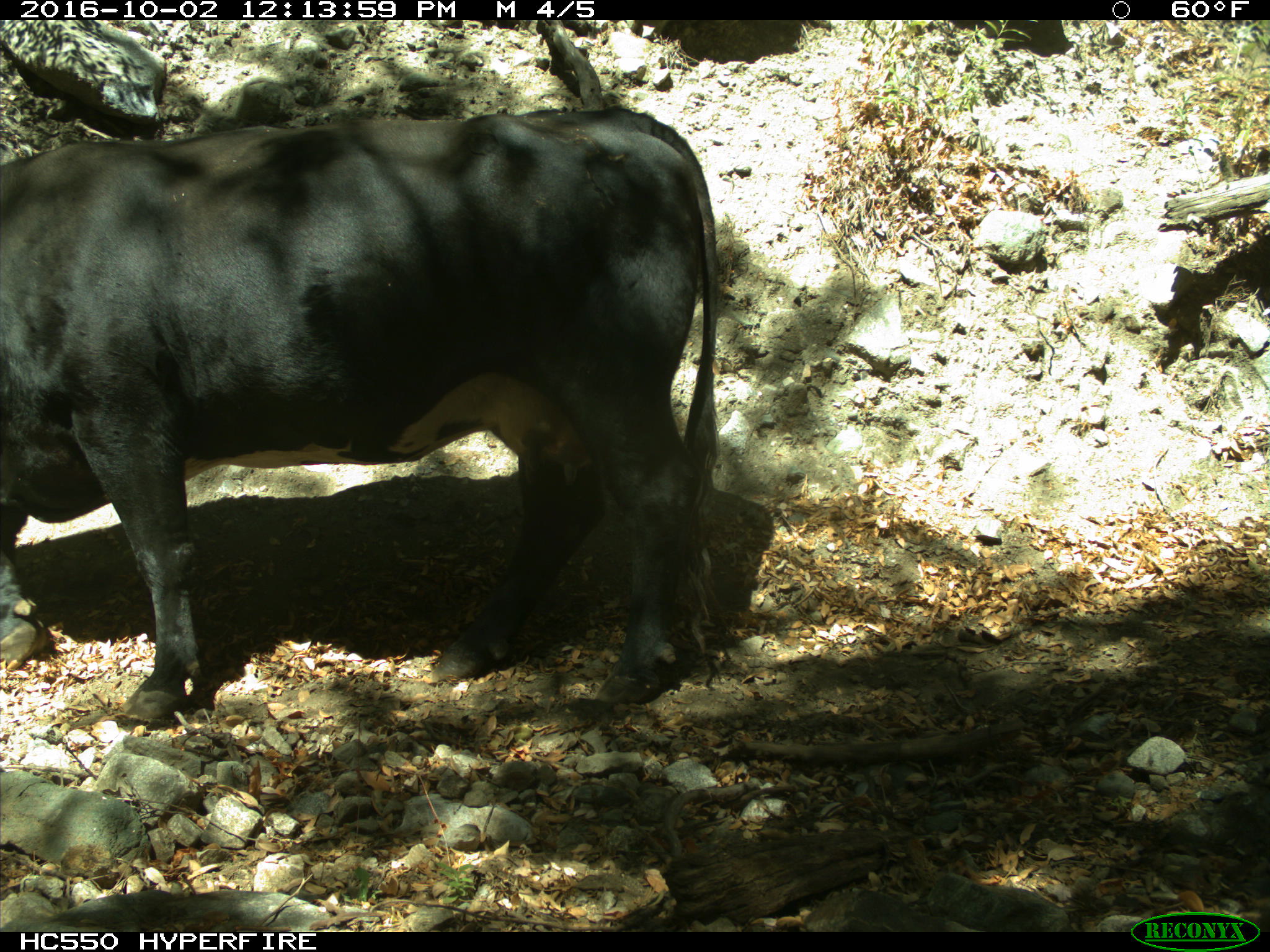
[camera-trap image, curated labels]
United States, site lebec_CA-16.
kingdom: Animalia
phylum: Chordata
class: Mammalia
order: Artiodactyla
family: Bovidae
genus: Bos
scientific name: Bos taurus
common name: domestic cow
Bos taurus (domestic cow).